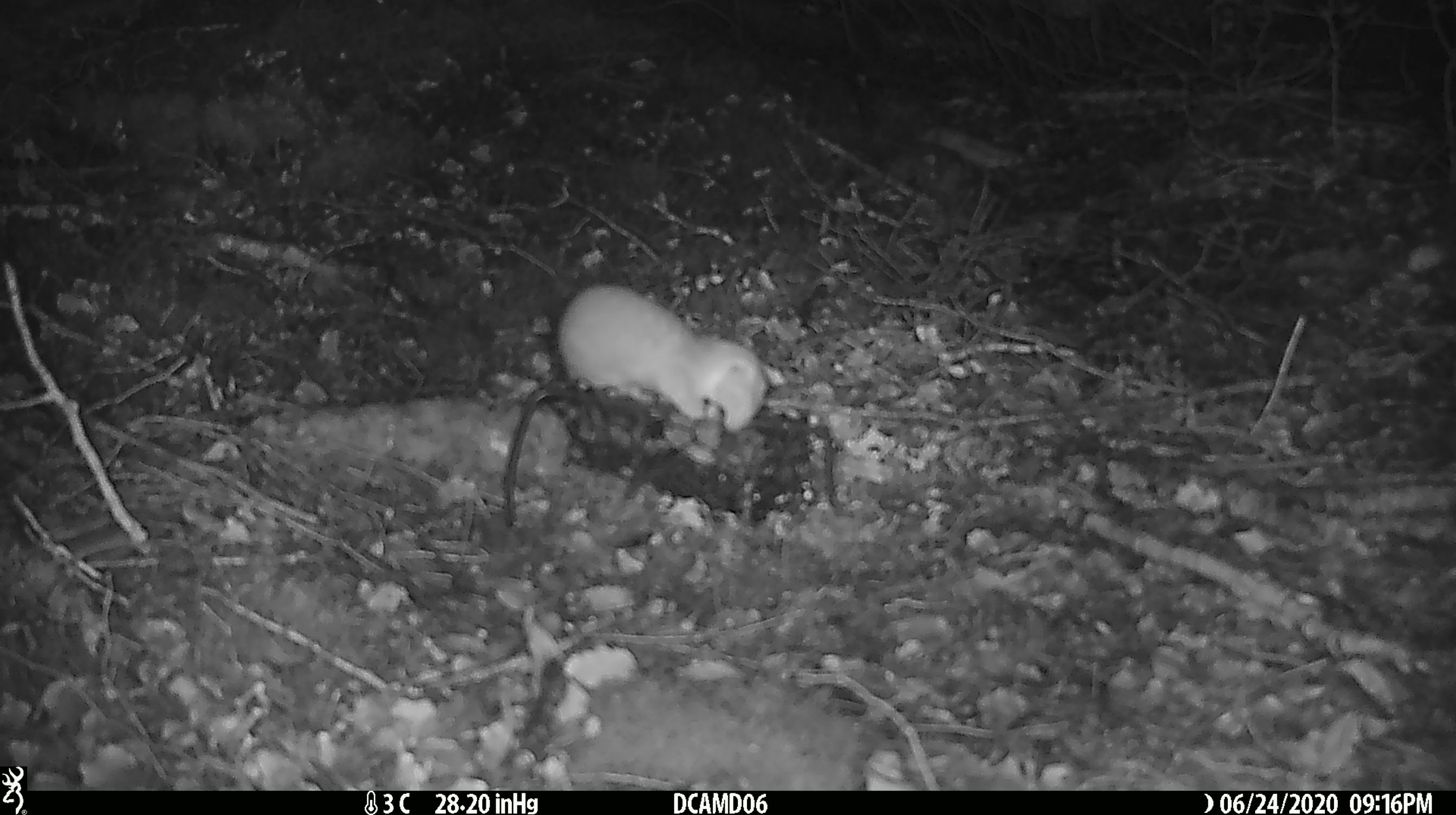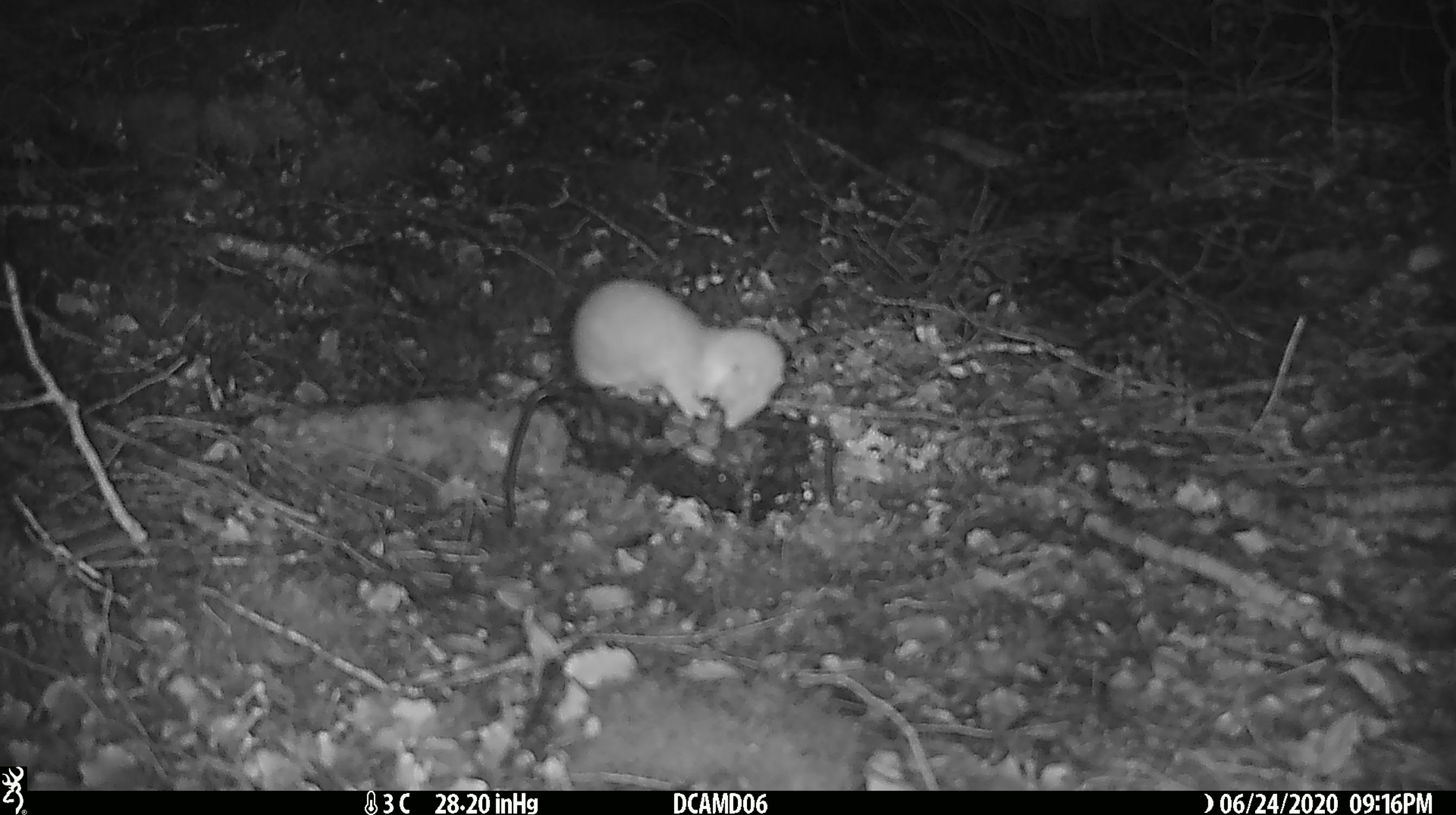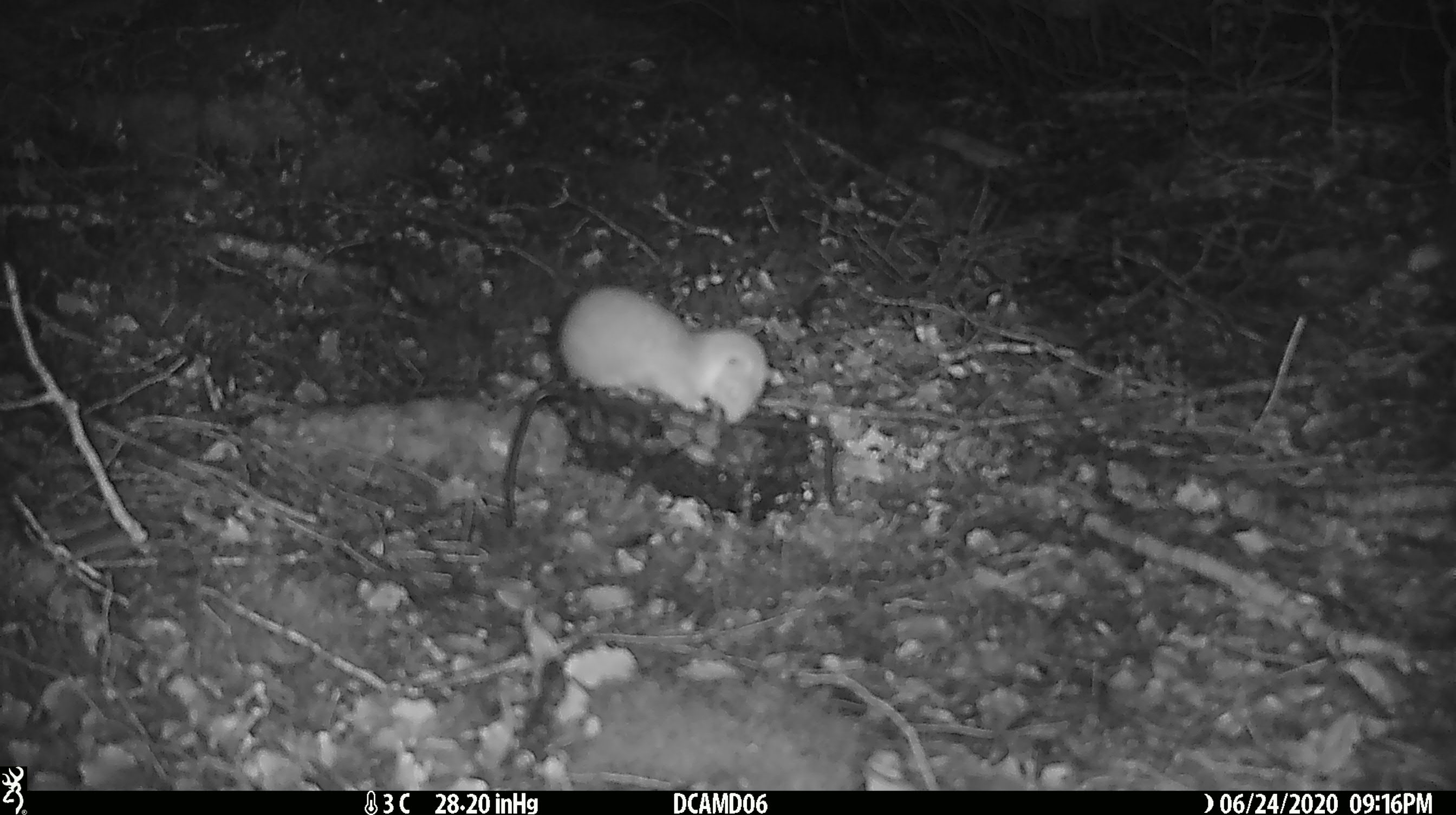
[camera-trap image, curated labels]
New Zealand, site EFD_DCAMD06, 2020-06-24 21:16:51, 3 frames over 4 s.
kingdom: Animalia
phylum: Chordata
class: Mammalia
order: Carnivora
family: Mustelidae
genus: Mustela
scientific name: Mustela nivalis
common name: least weasel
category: weasel